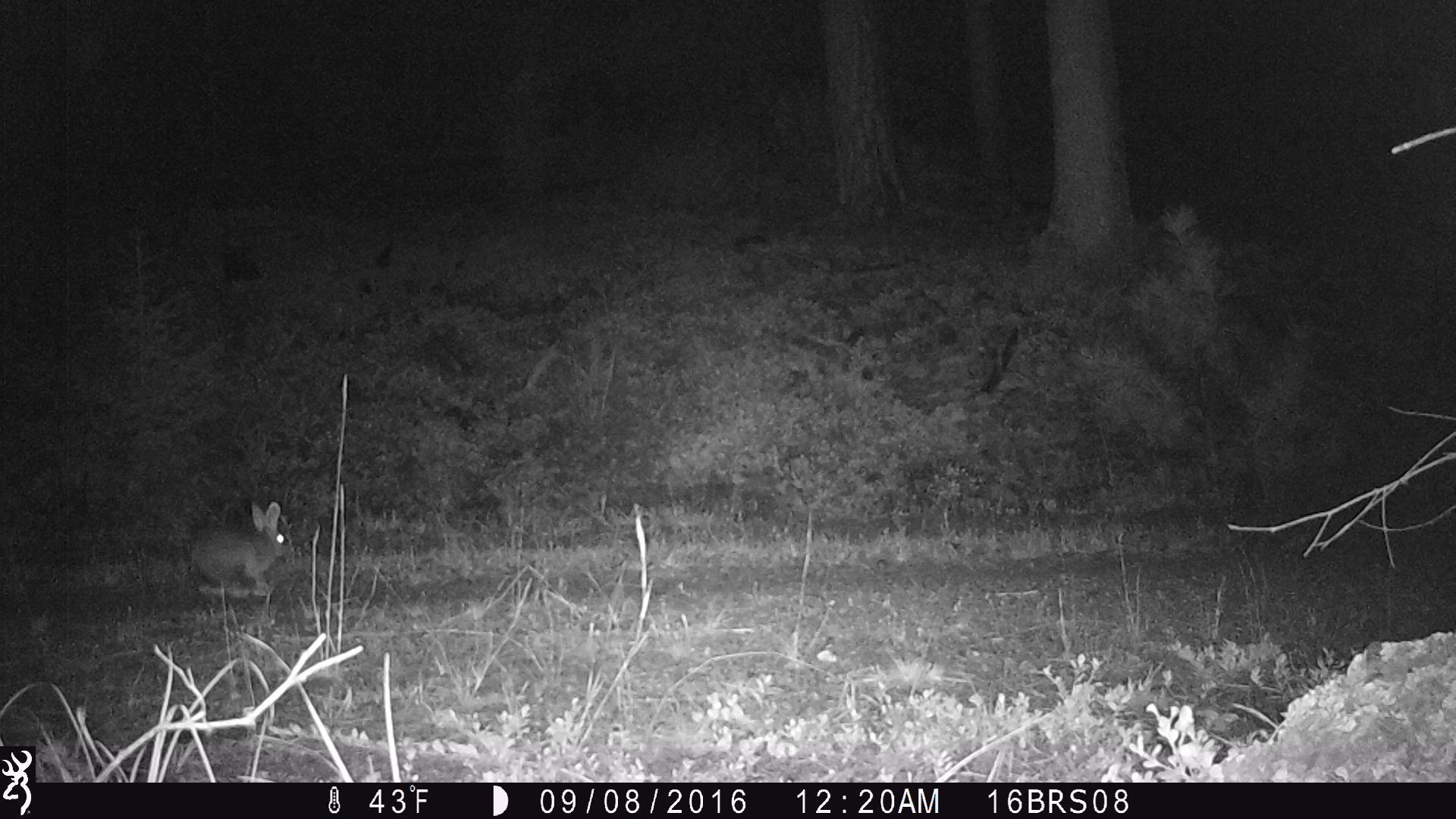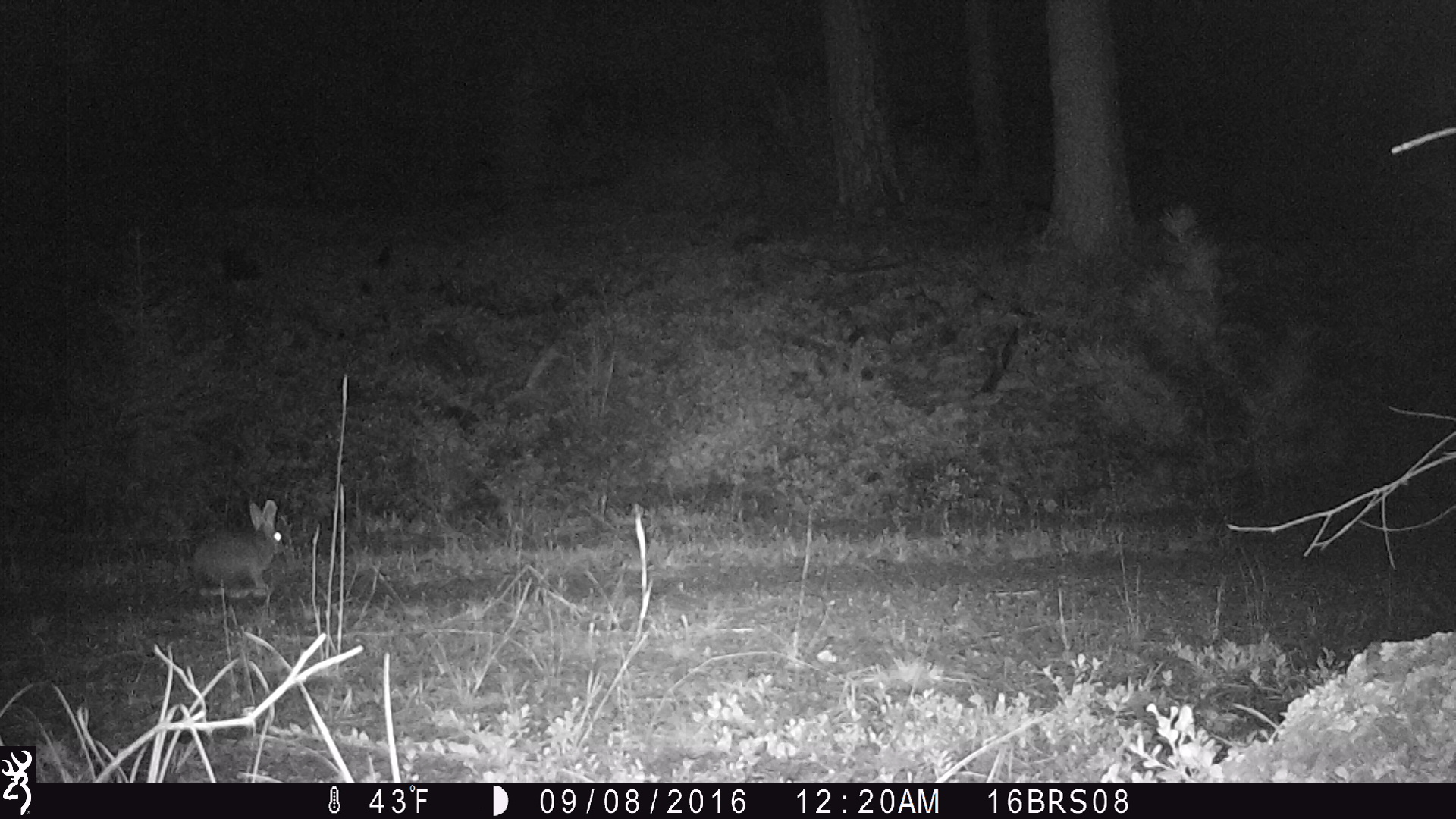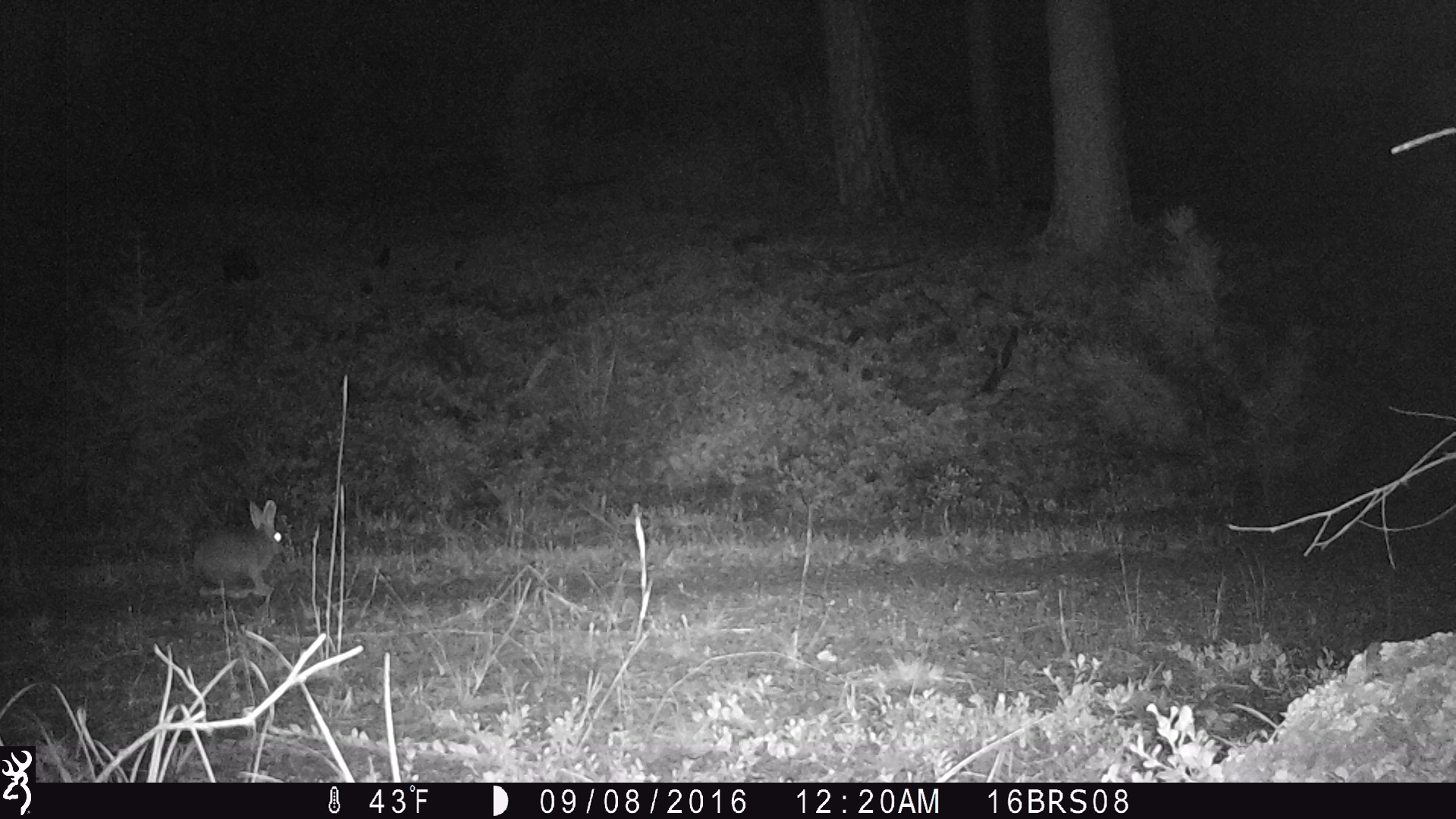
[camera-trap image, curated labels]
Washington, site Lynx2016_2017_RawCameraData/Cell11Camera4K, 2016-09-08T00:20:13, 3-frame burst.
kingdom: Animalia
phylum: Chordata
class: Mammalia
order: Lagomorpha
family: Leporidae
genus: Lepus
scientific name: Lepus americanus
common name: snowshoe hare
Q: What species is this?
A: Lepus americanus (snowshoe hare).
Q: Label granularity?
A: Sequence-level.